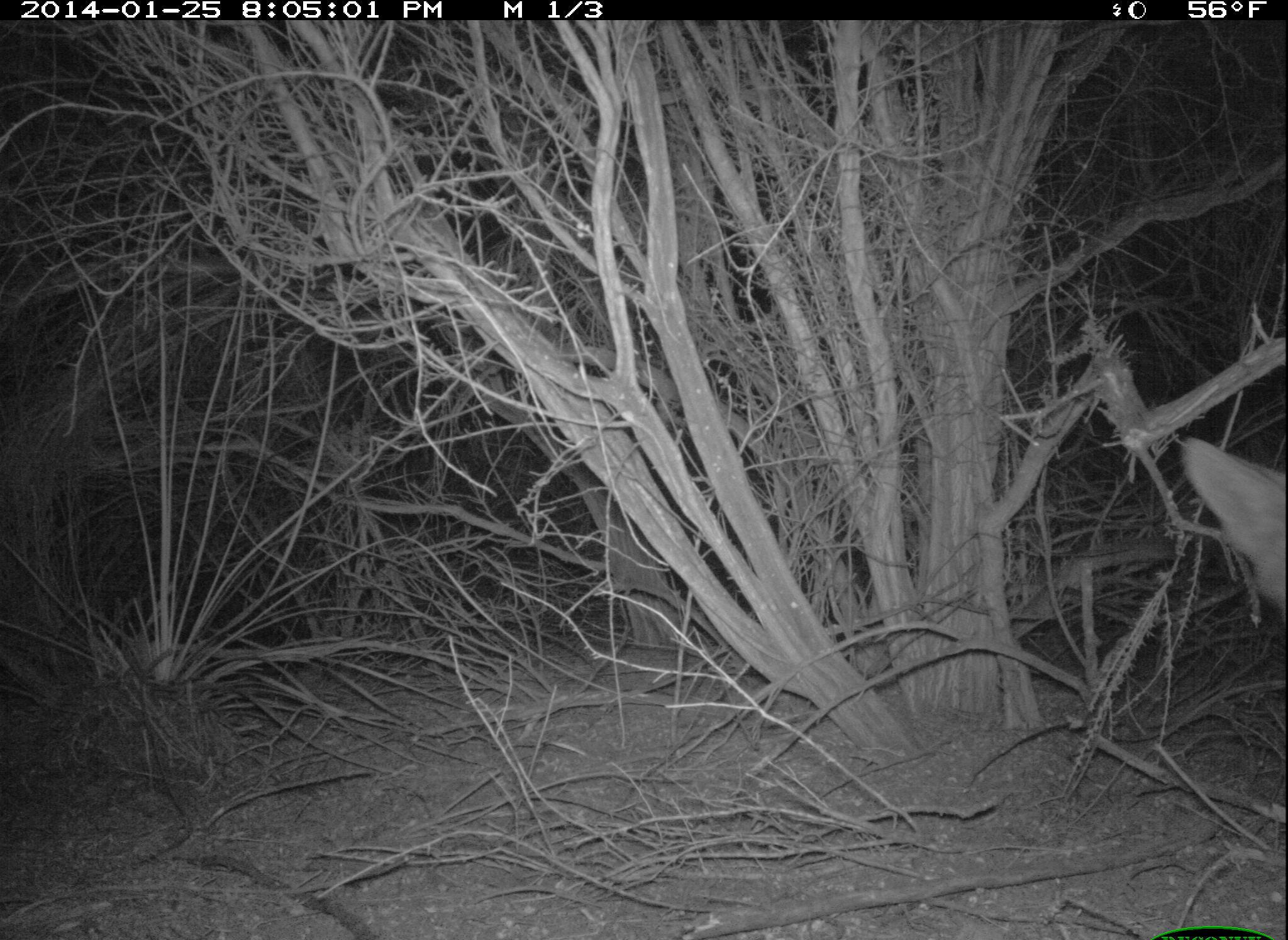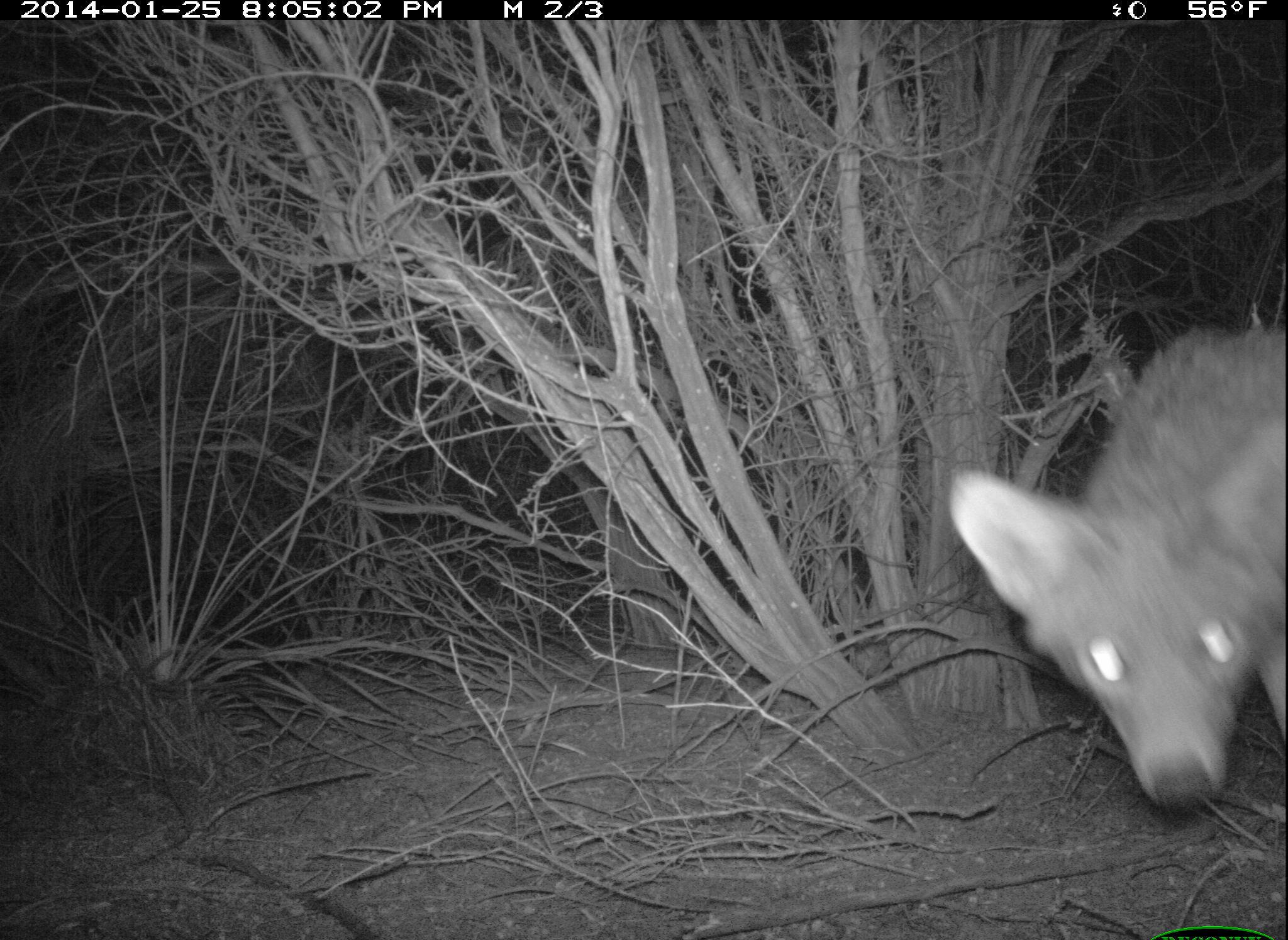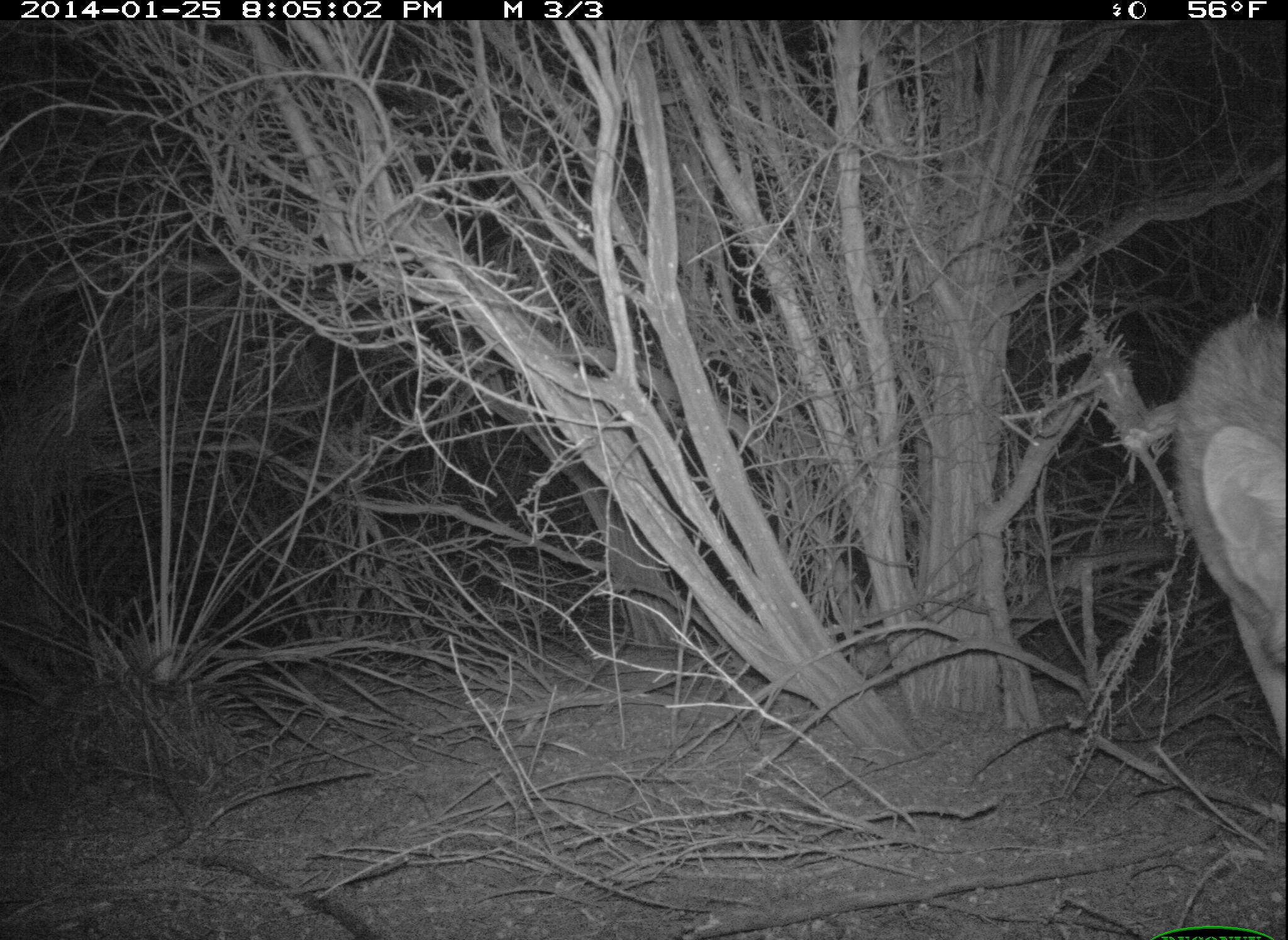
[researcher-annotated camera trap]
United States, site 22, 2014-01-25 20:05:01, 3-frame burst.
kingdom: Animalia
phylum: Chordata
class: Mammalia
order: Carnivora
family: Canidae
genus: Canis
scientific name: Canis latrans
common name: coyote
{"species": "coyote (Canis latrans)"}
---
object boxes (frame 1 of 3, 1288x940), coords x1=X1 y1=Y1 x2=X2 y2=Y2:
coyote: x1=1178 y1=435 x2=1288 y2=614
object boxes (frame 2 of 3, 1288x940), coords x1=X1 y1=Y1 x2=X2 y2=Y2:
coyote: x1=947 y1=326 x2=1288 y2=821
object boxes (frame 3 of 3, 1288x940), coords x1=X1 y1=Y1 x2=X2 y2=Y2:
coyote: x1=1172 y1=316 x2=1288 y2=762